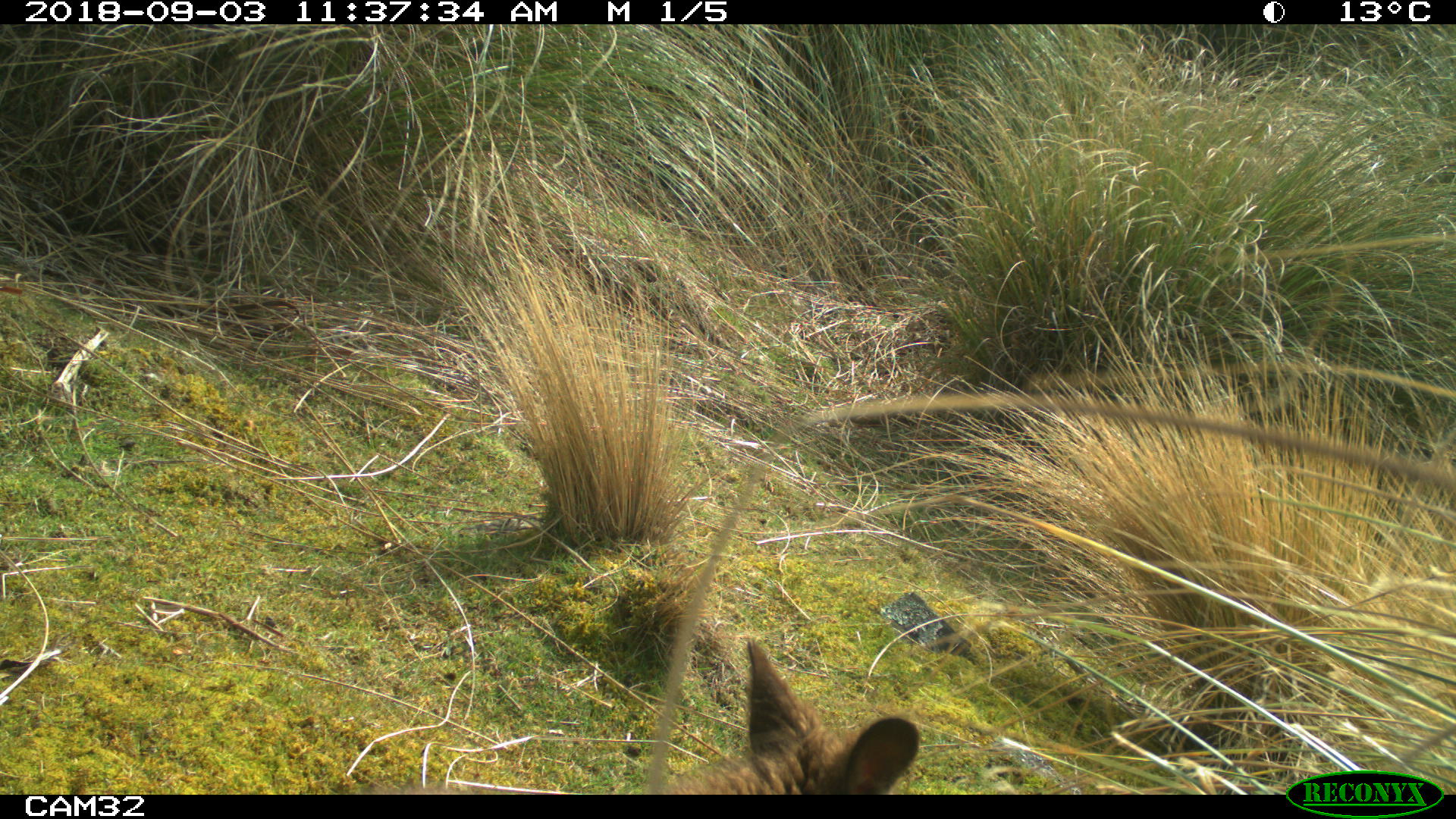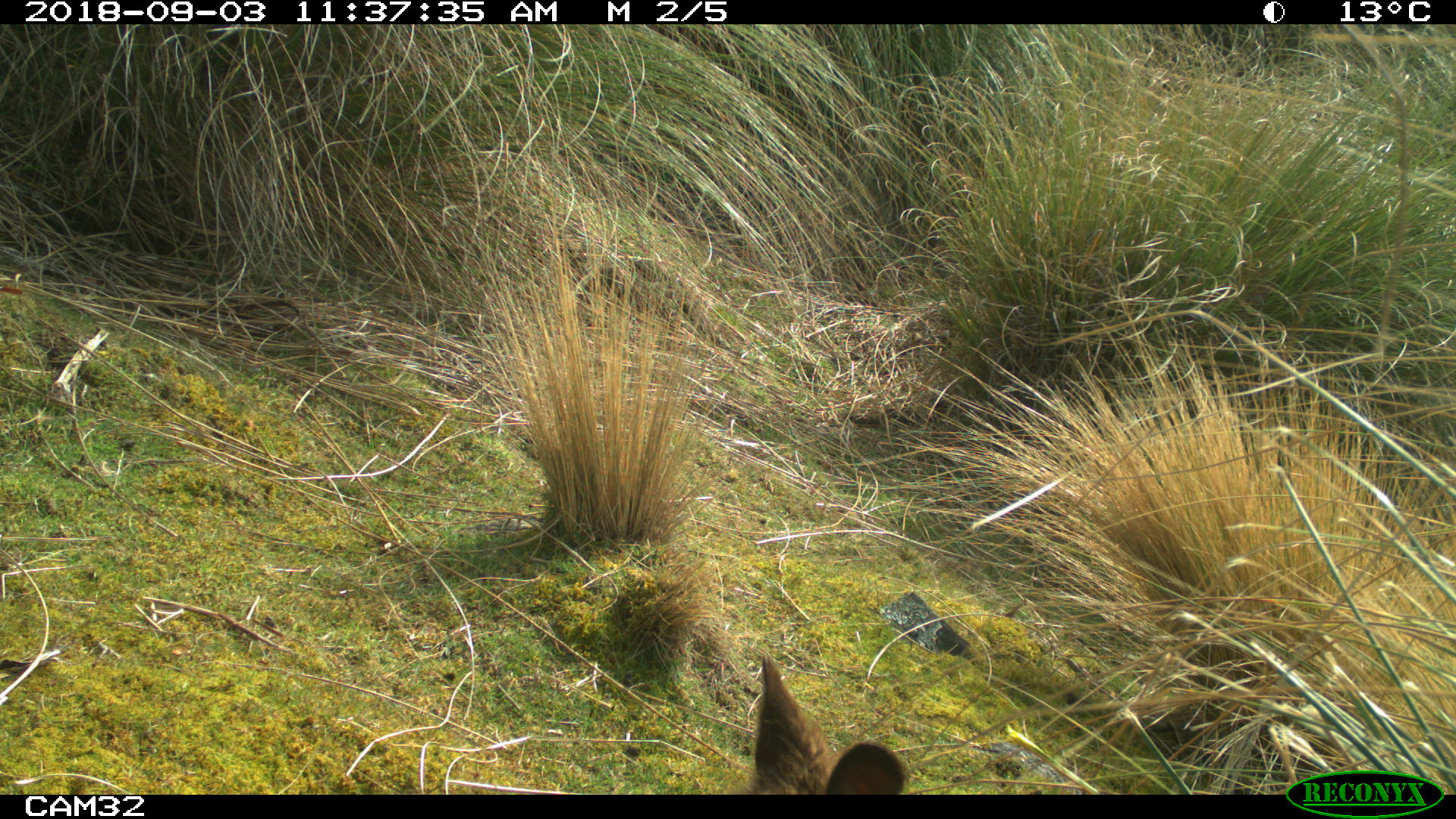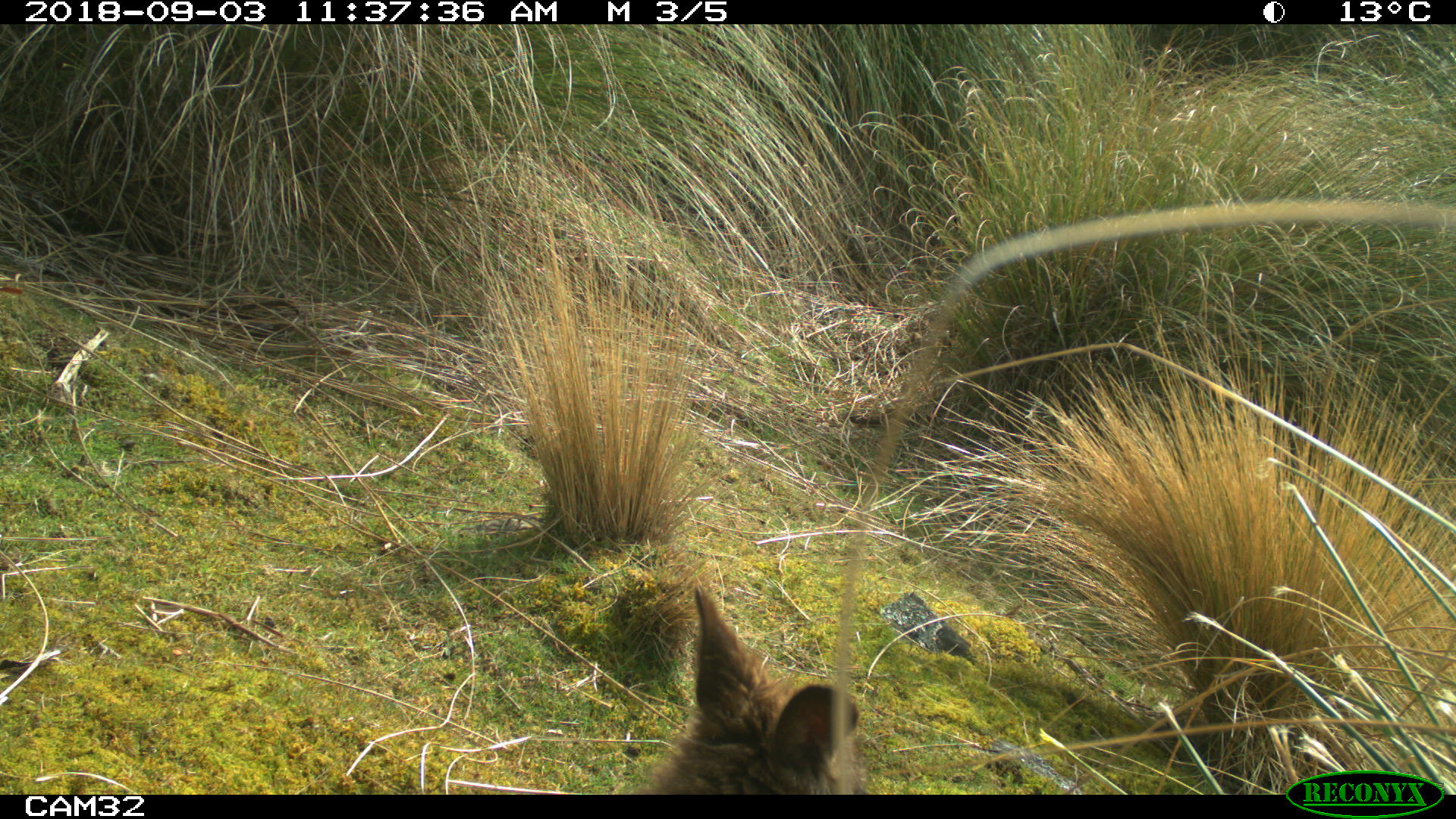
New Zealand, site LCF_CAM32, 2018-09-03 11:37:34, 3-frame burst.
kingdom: Animalia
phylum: Chordata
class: Mammalia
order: Diprotodontia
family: Macropodidae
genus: Notamacropus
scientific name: Notamacropus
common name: wallaby